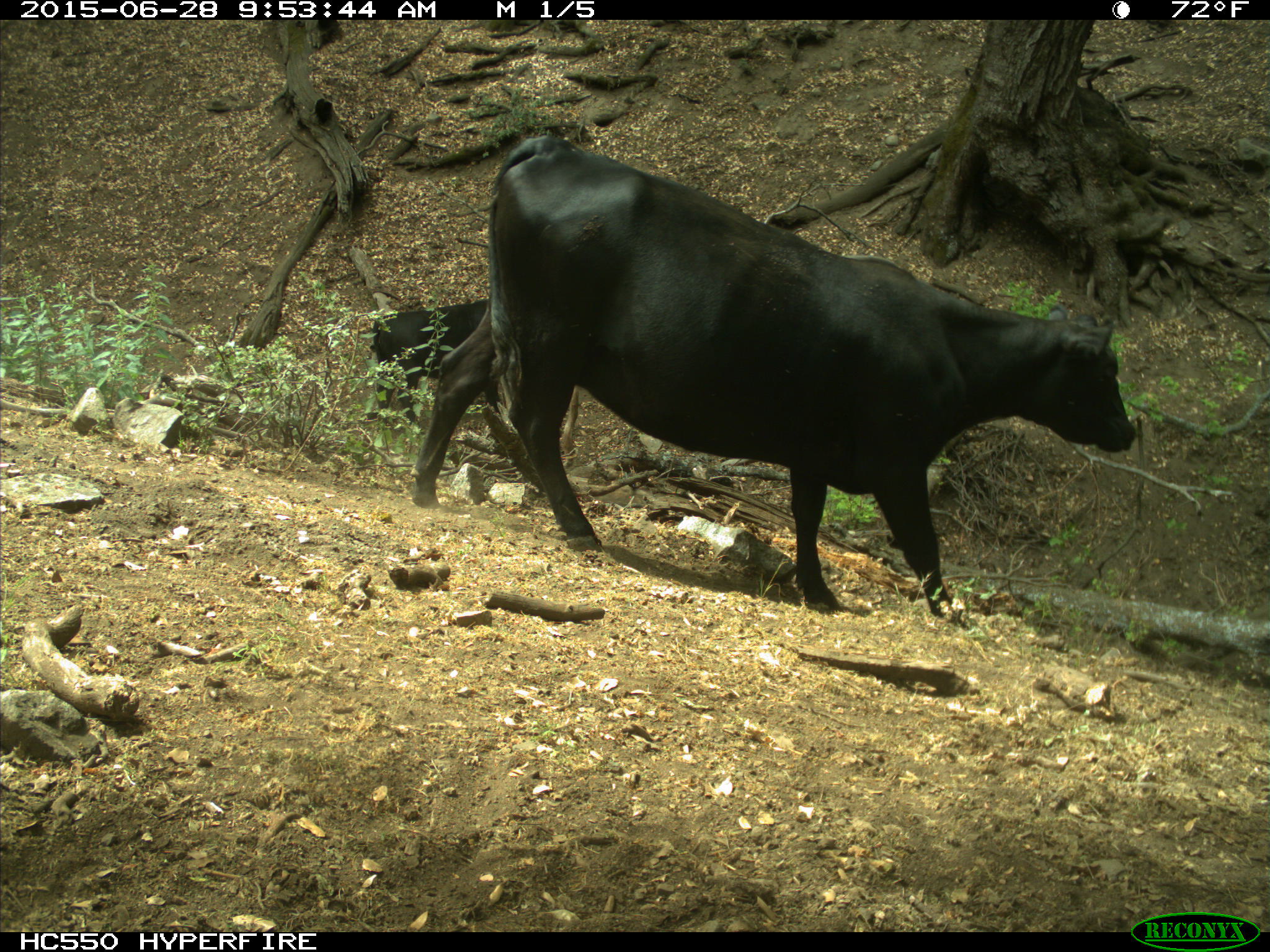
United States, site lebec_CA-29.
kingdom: Animalia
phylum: Chordata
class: Mammalia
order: Artiodactyla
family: Bovidae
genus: Bos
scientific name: Bos taurus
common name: domestic cow